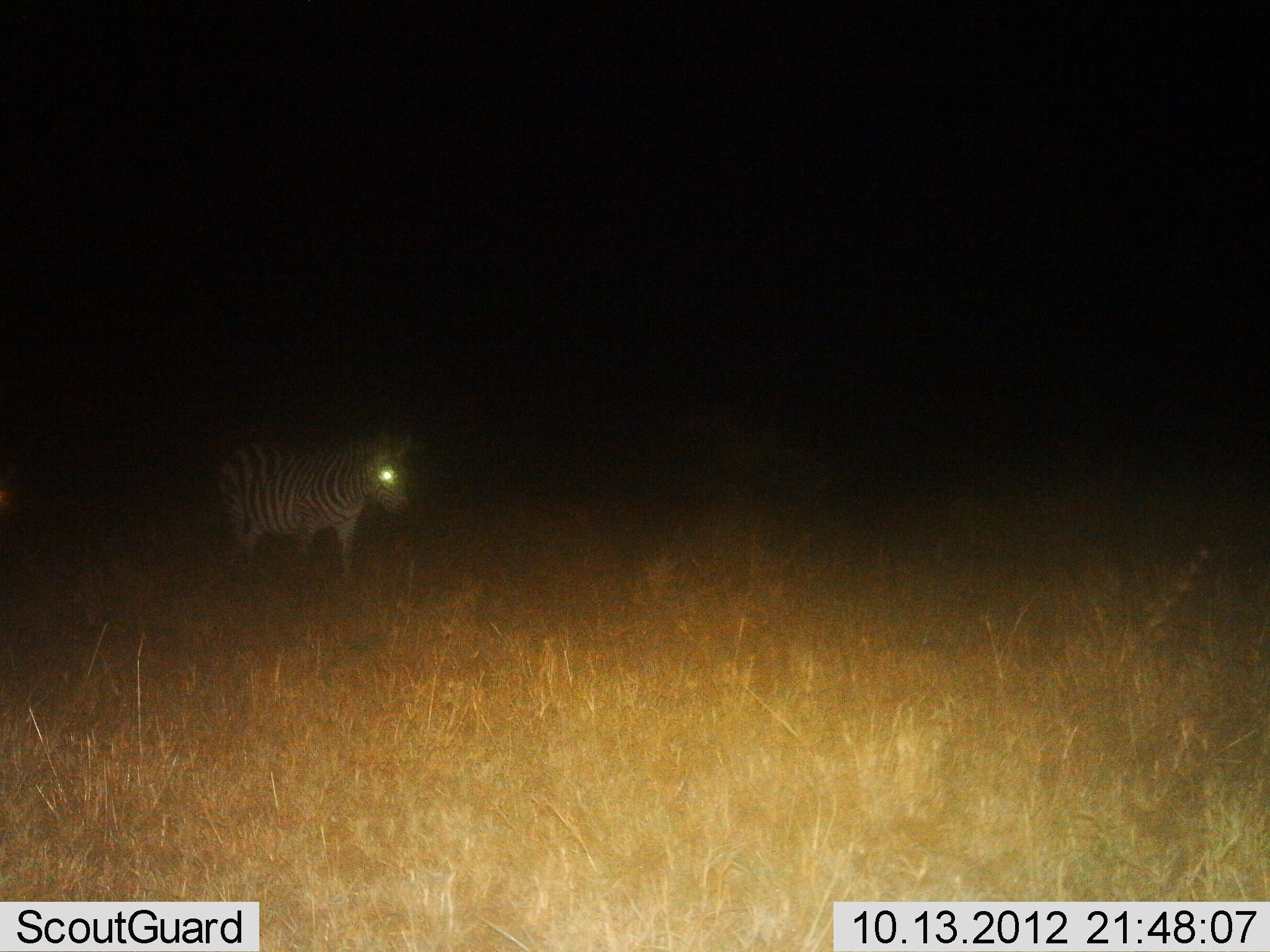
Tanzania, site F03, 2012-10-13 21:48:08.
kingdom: Animalia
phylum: Chordata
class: Mammalia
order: Perissodactyla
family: Equidae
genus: Equus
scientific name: Equus quagga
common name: plains zebra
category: zebra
Zebra (plains zebra) (Equus quagga), count 1. Behavior (volunteer vote fractions): standing 40%, resting 0%, moving 60%, interacting 0%. Young present (vote fraction): 0%. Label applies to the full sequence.